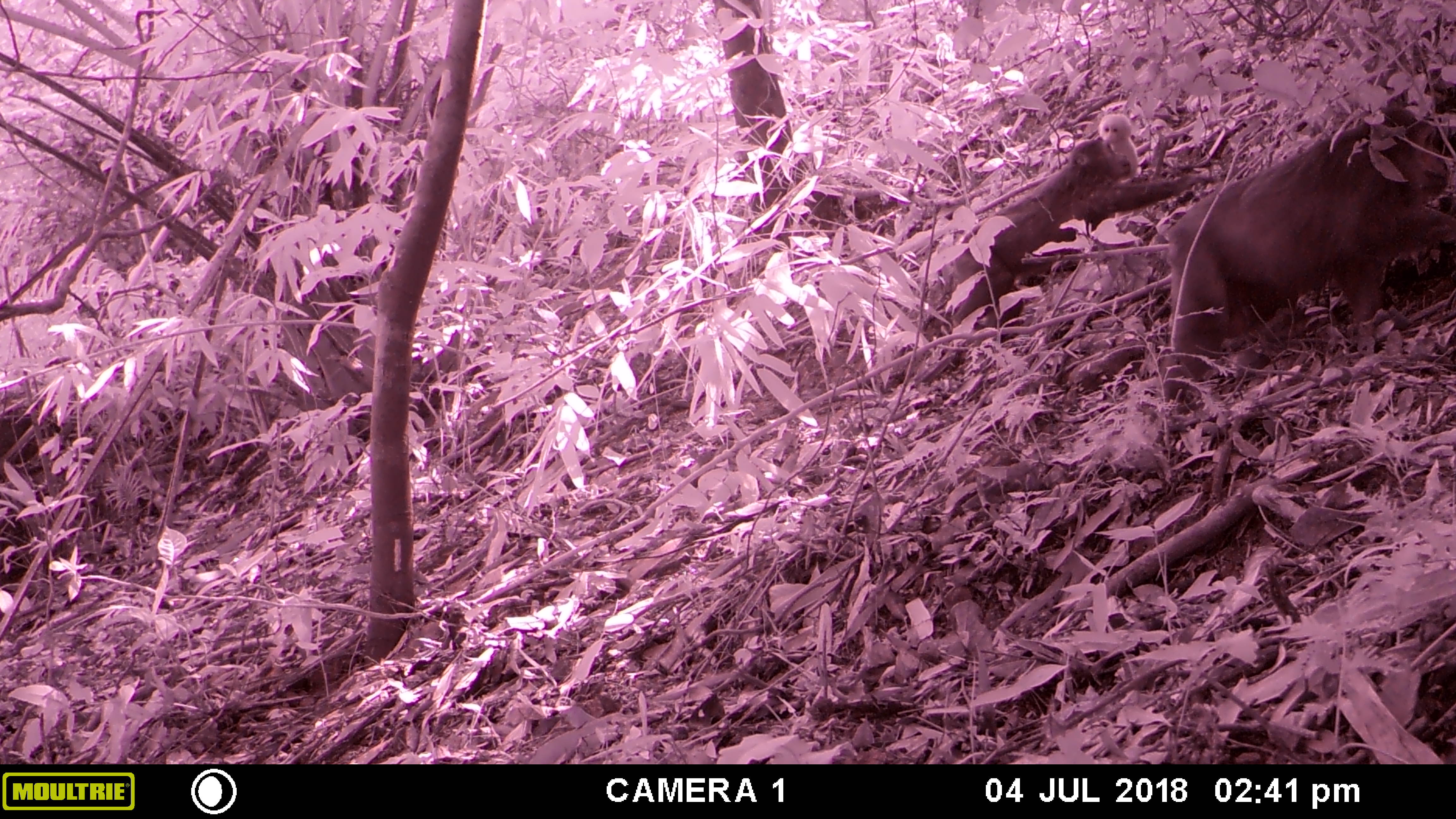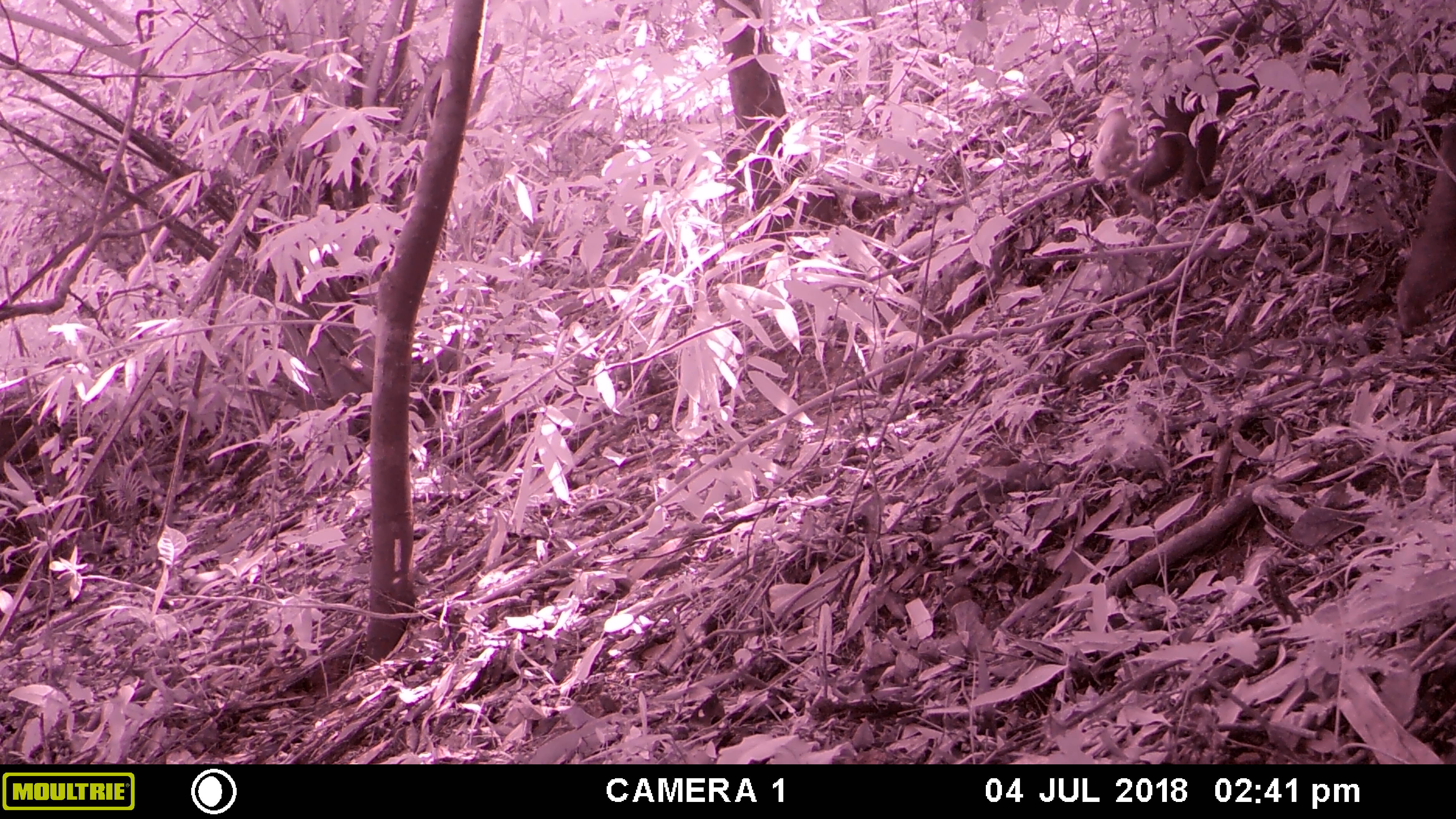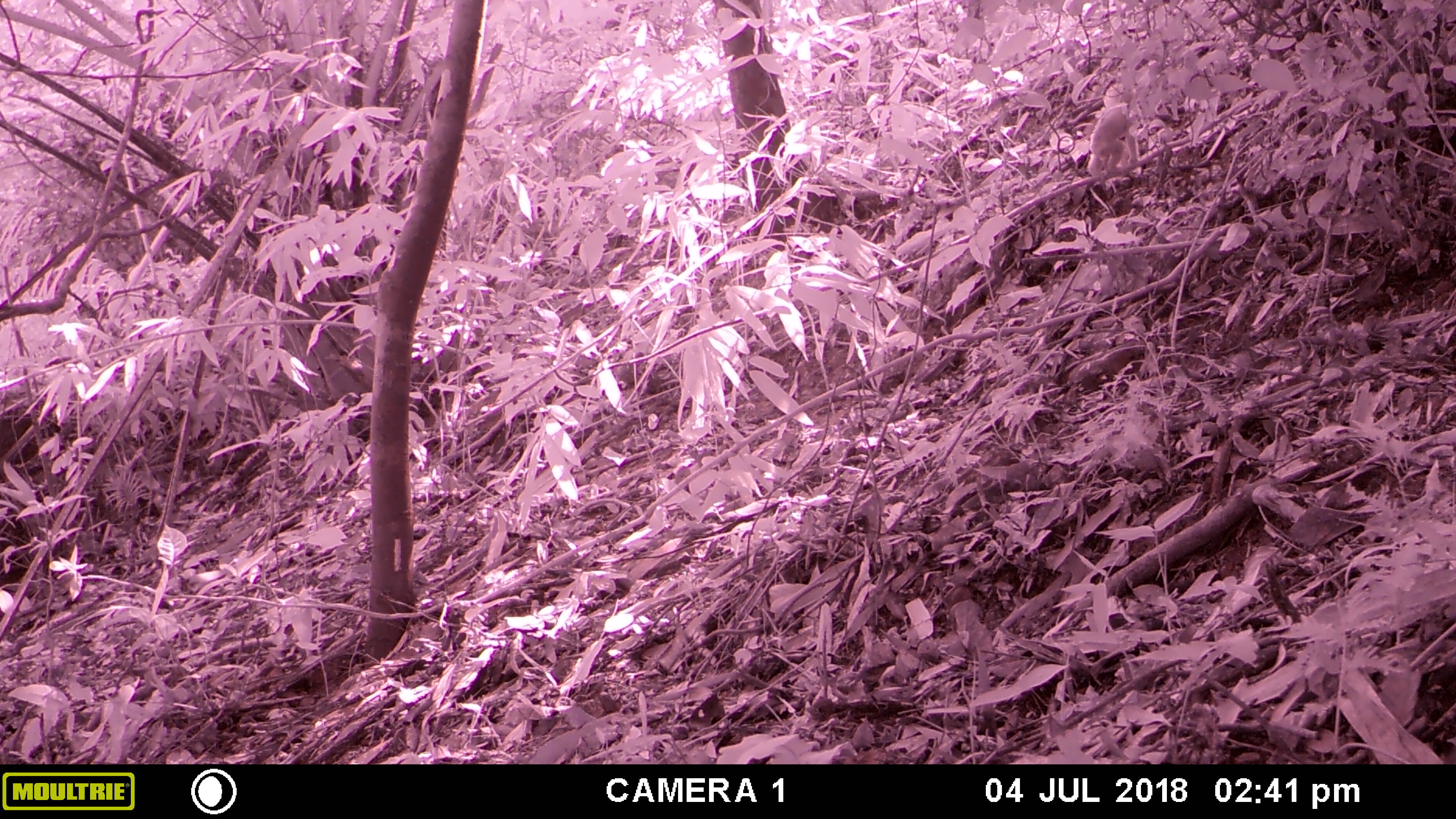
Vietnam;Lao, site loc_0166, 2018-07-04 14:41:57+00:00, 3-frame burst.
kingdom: Animalia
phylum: Chordata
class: Mammalia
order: Primates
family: Cercopithecidae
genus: Macaca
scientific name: Macaca arctoides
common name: stump-tailed macaque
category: stump tailed macaque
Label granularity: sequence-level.